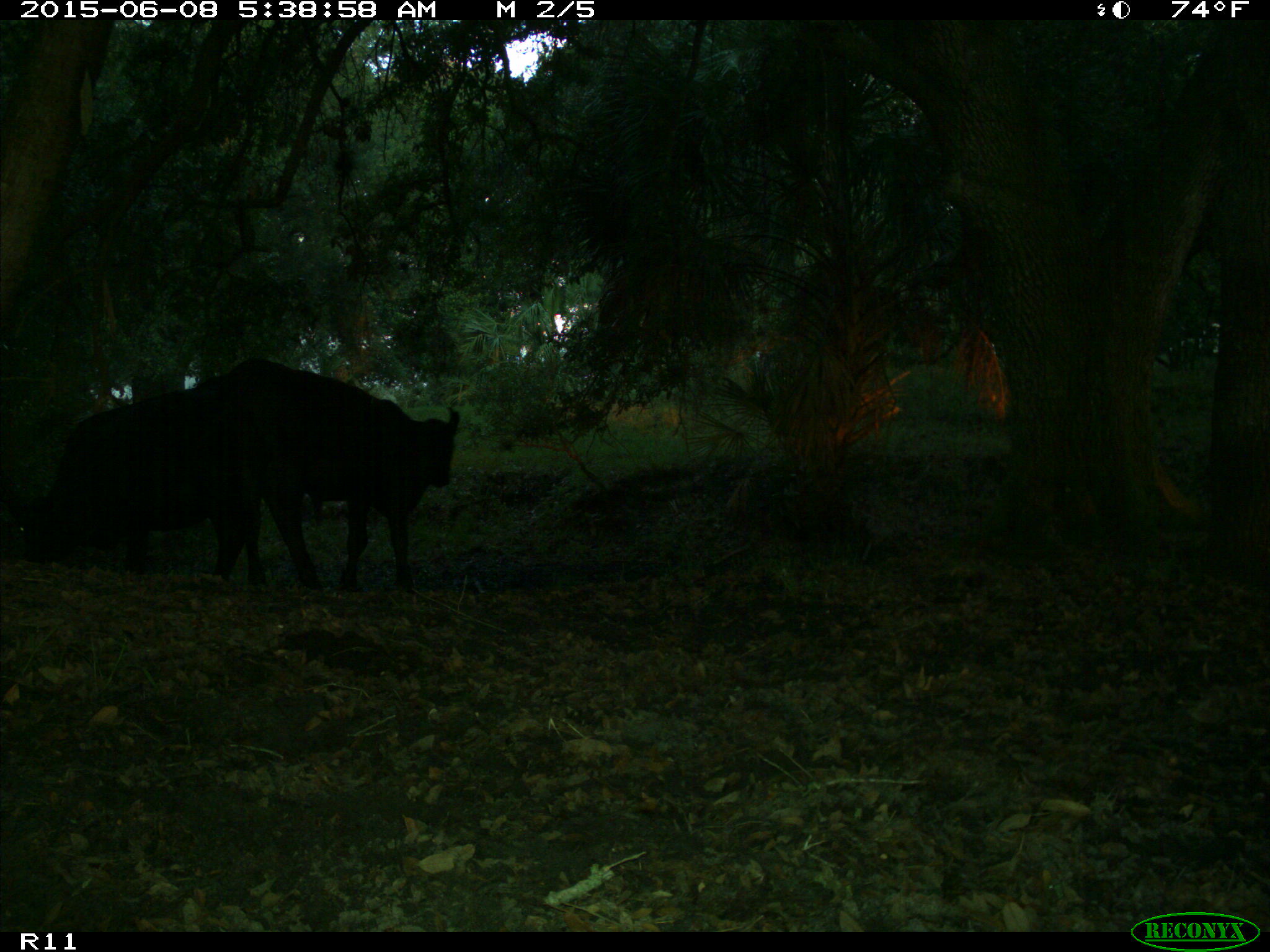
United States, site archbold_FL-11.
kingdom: Animalia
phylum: Chordata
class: Mammalia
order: Artiodactyla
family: Bovidae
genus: Bos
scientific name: Bos taurus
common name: domestic cow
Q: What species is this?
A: Bos taurus (domestic cow).